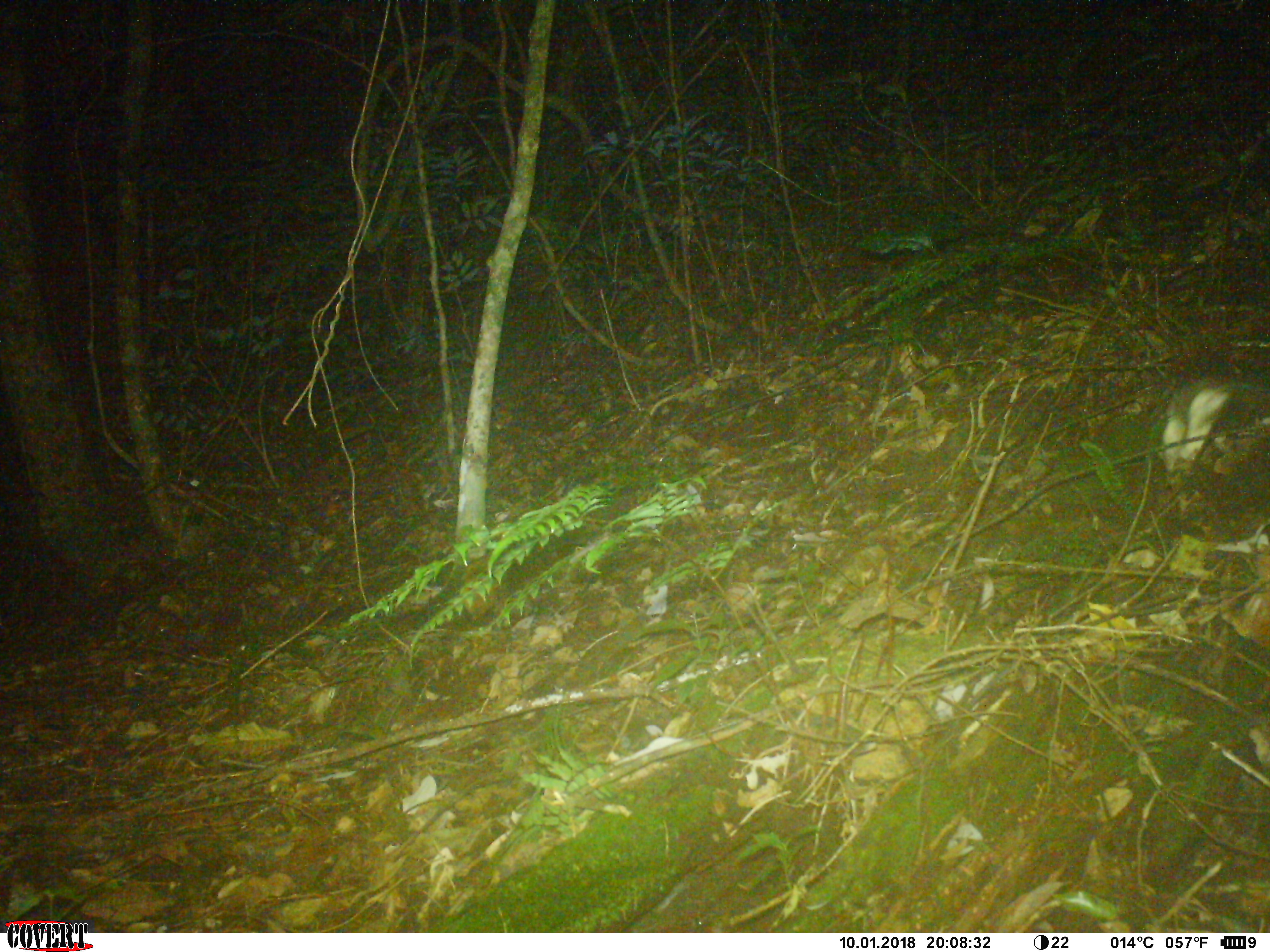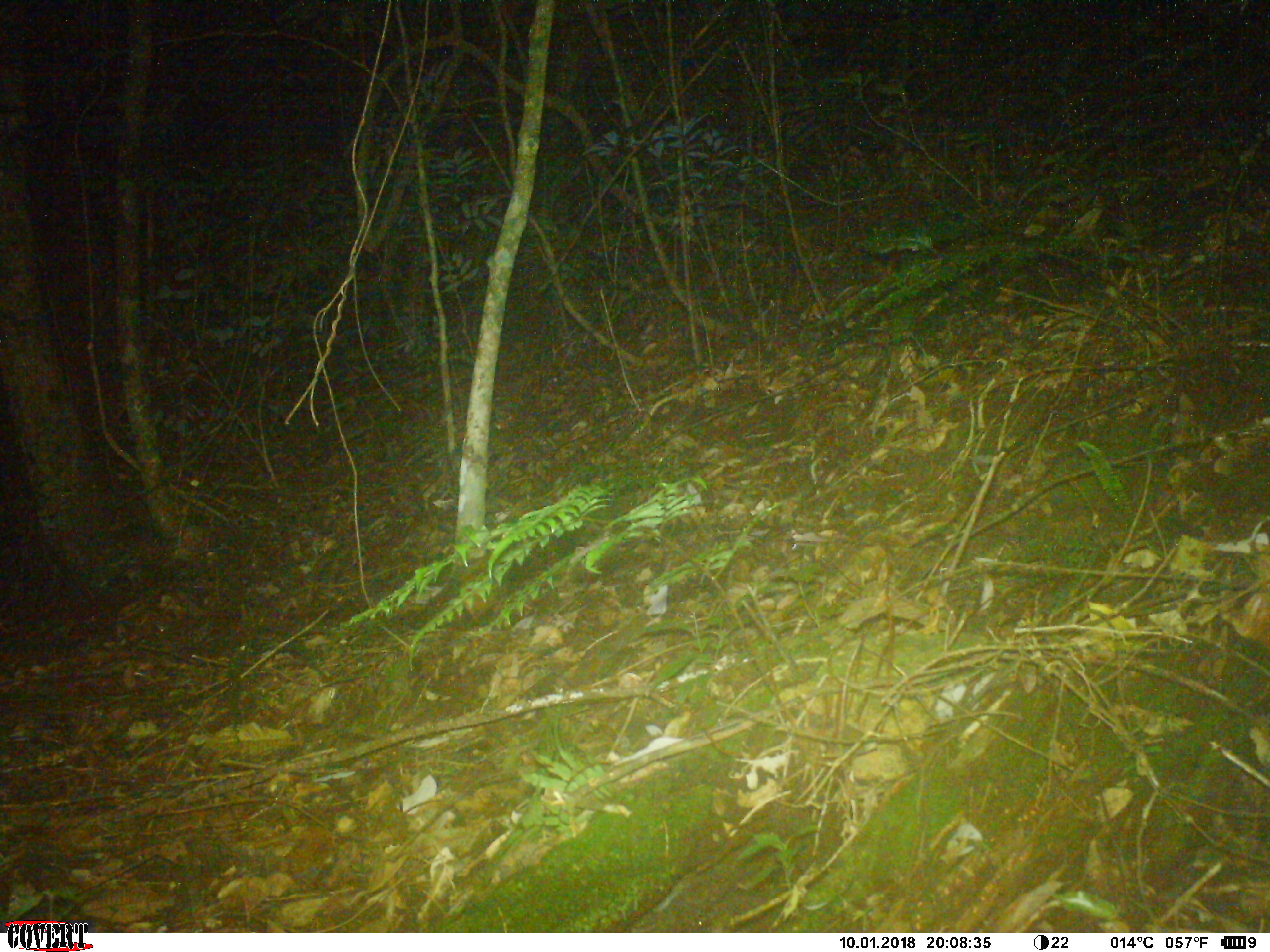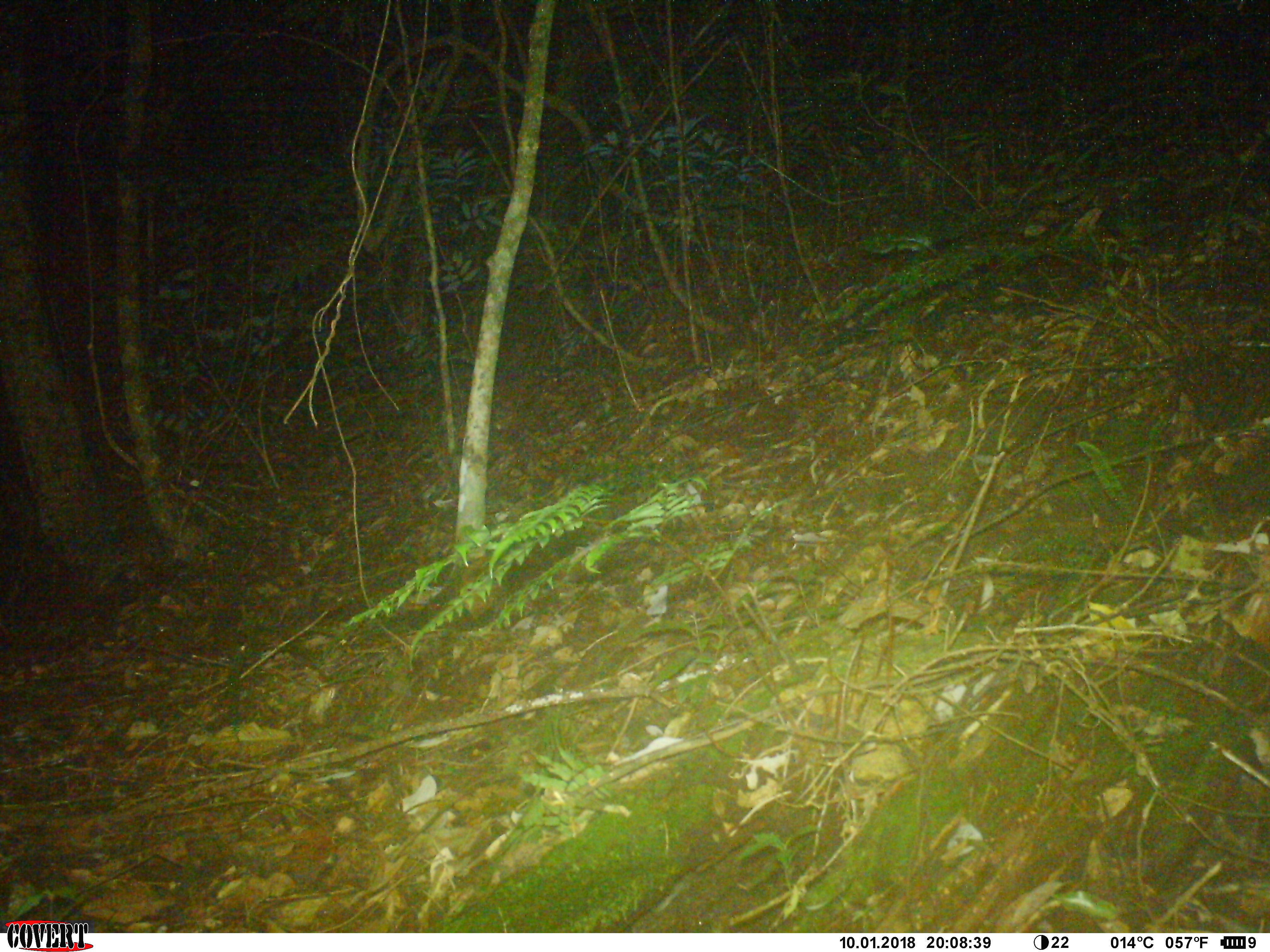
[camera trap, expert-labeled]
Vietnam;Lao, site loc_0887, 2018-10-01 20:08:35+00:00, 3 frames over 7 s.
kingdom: Animalia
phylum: Chordata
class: Mammalia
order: Rodentia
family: Muridae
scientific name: Muridae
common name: old-world mice and rats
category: unidentified murid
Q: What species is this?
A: Unidentified murid (old-world mice and rats) (Muridae).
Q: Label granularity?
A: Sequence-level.